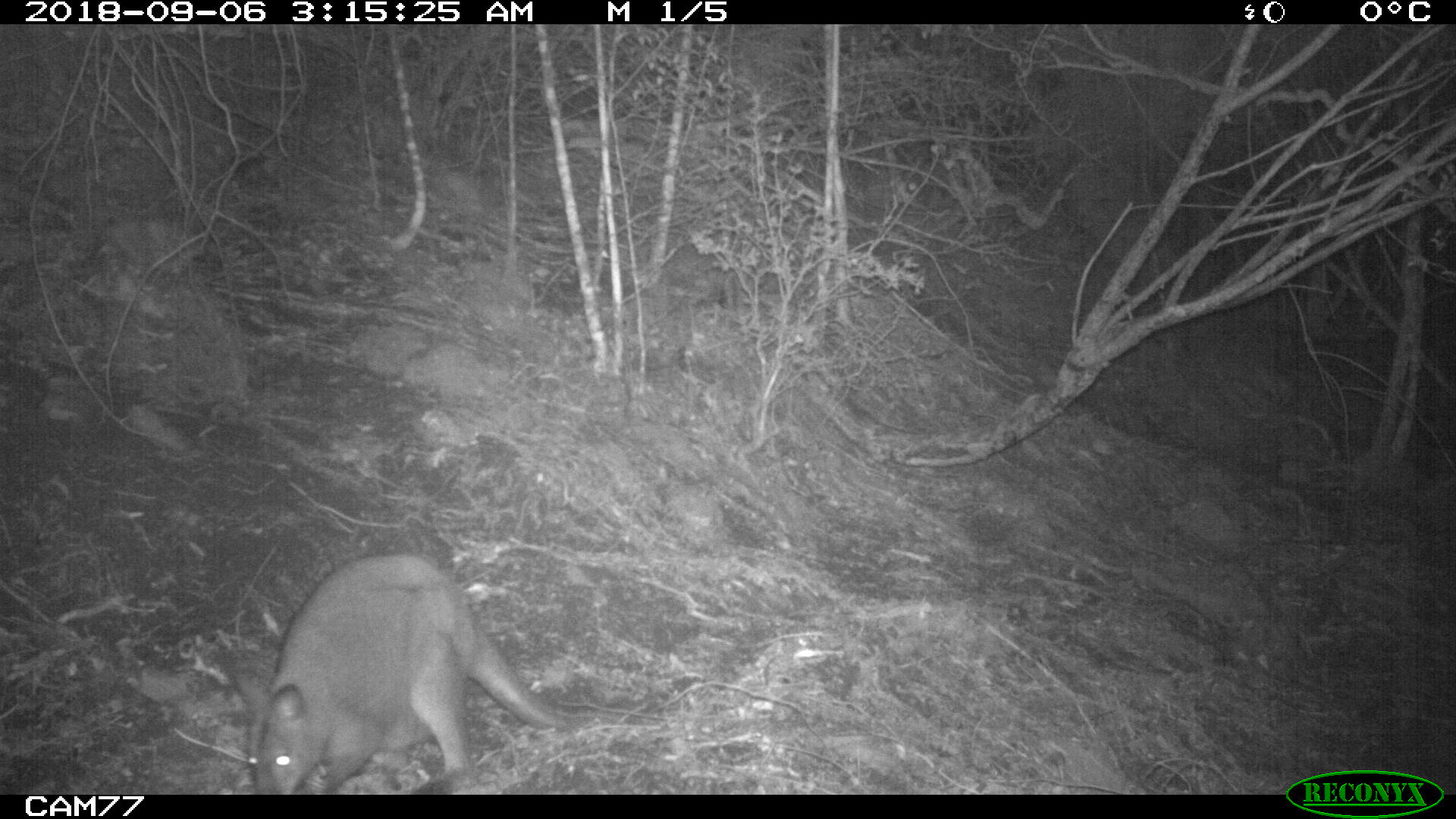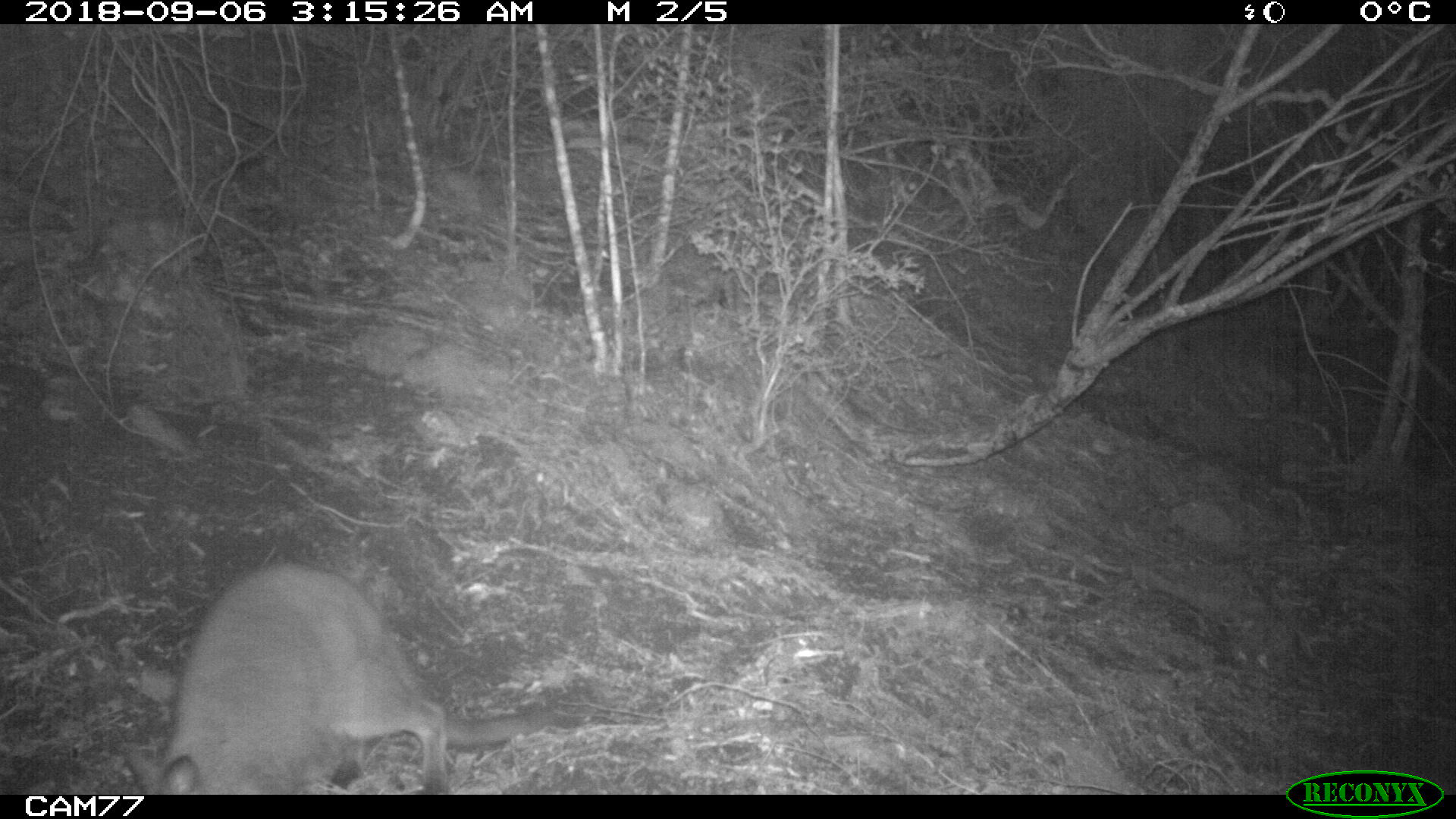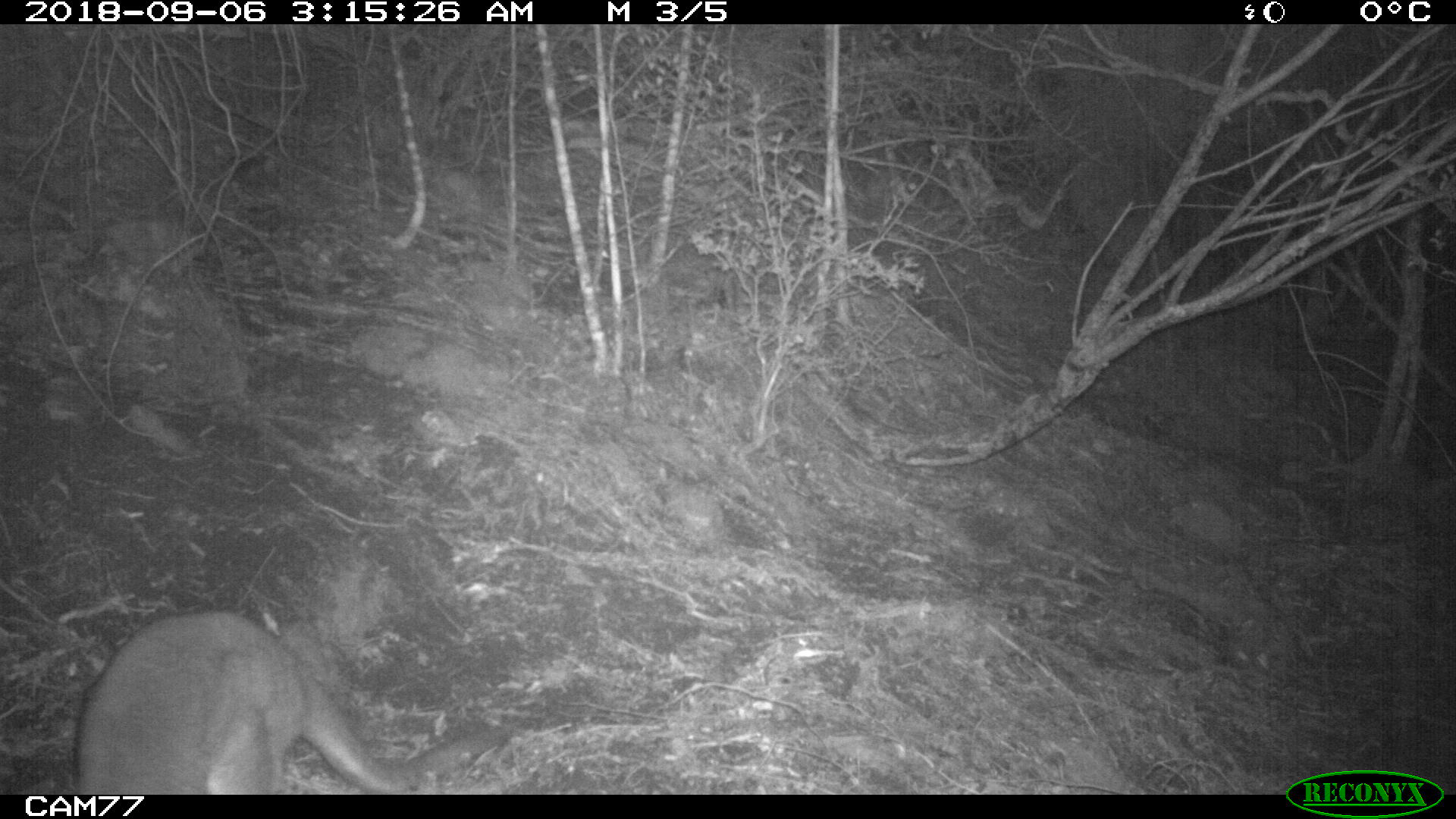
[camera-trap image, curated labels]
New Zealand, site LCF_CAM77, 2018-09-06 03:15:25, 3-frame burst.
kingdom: Animalia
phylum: Chordata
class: Mammalia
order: Diprotodontia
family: Macropodidae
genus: Notamacropus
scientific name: Notamacropus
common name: wallaby